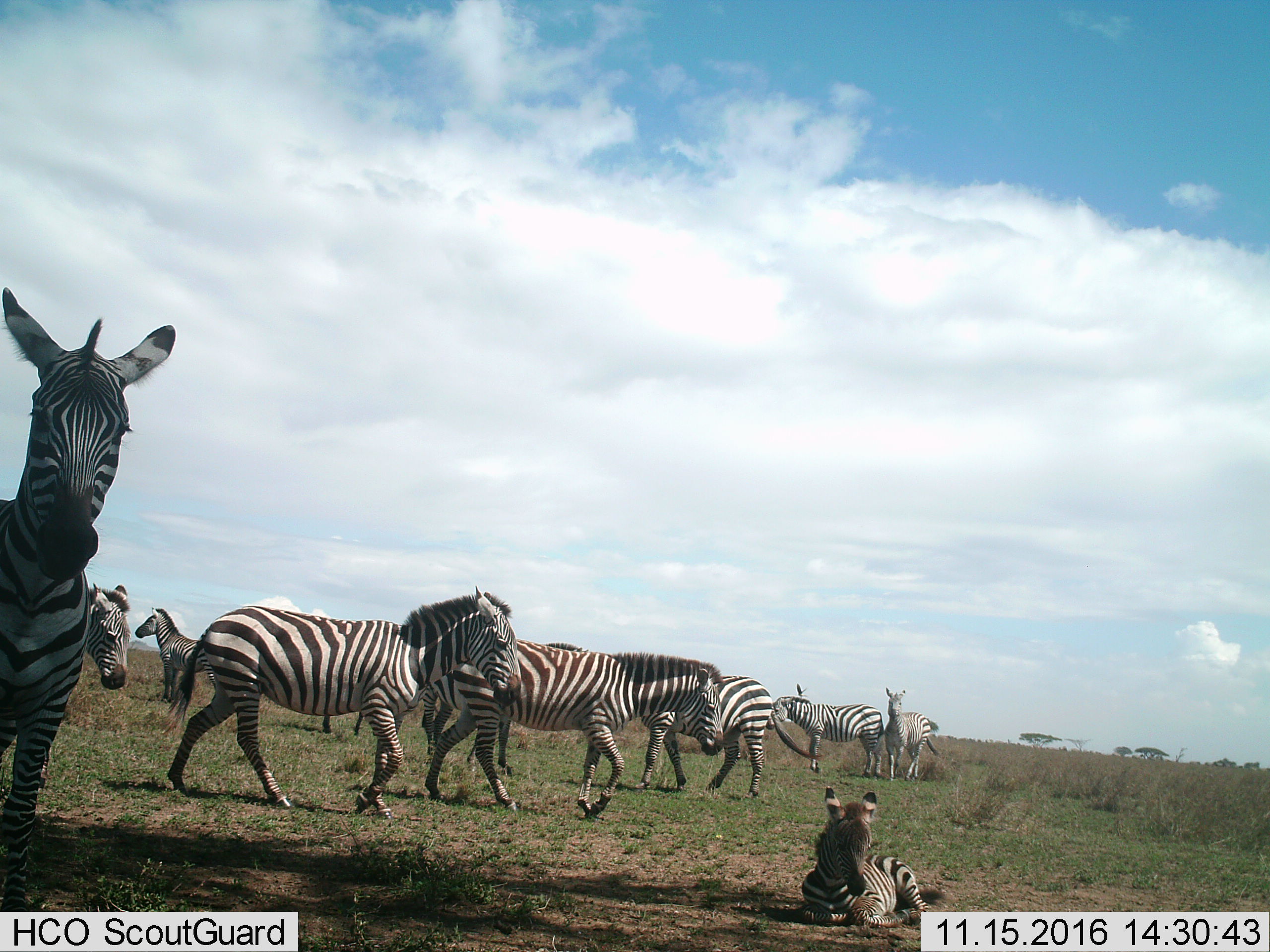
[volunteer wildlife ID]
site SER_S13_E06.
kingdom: Animalia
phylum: Chordata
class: Mammalia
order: Perissodactyla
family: Equidae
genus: Equus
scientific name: Equus quagga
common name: plains zebra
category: zebraplains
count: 9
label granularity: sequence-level